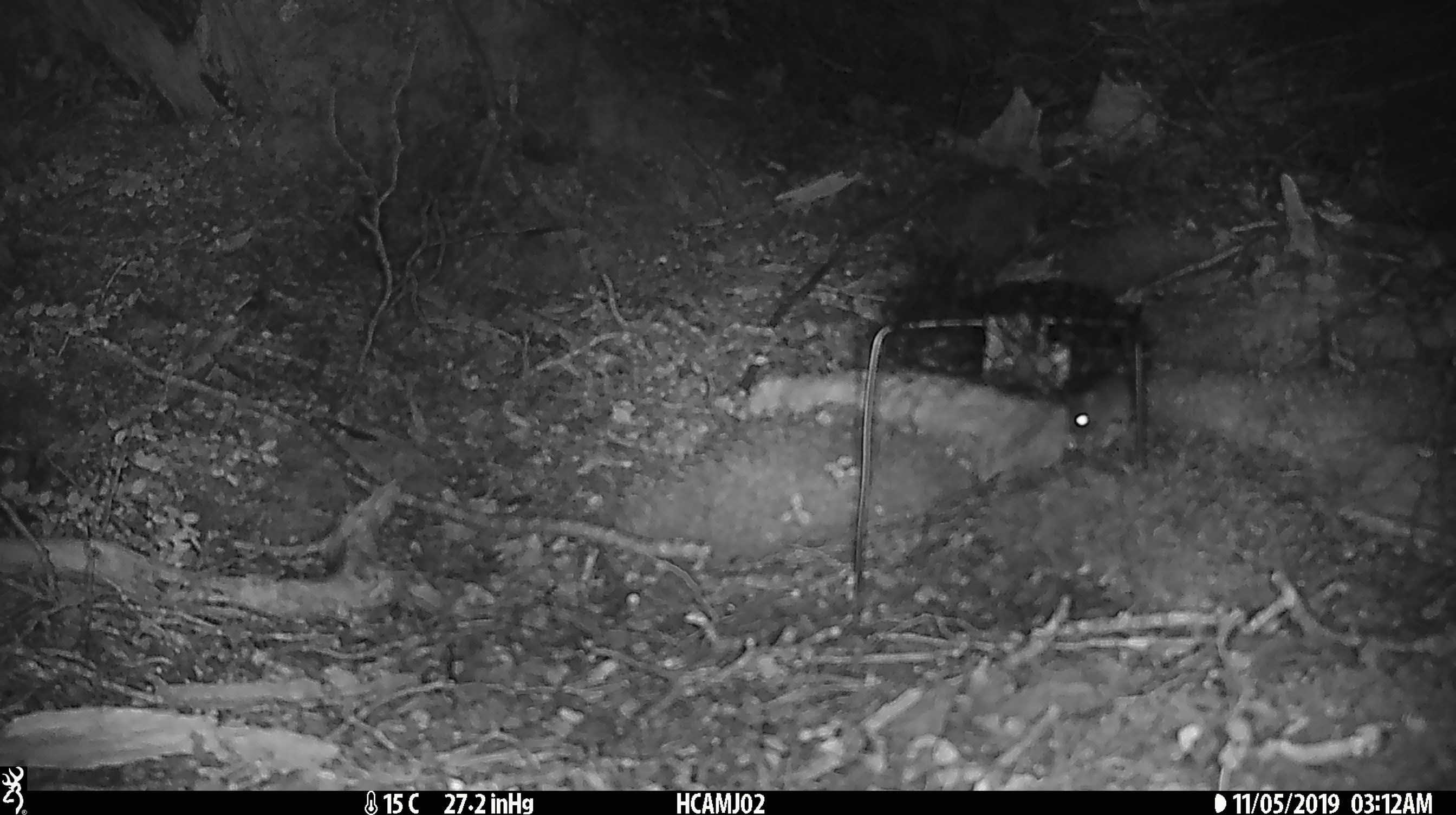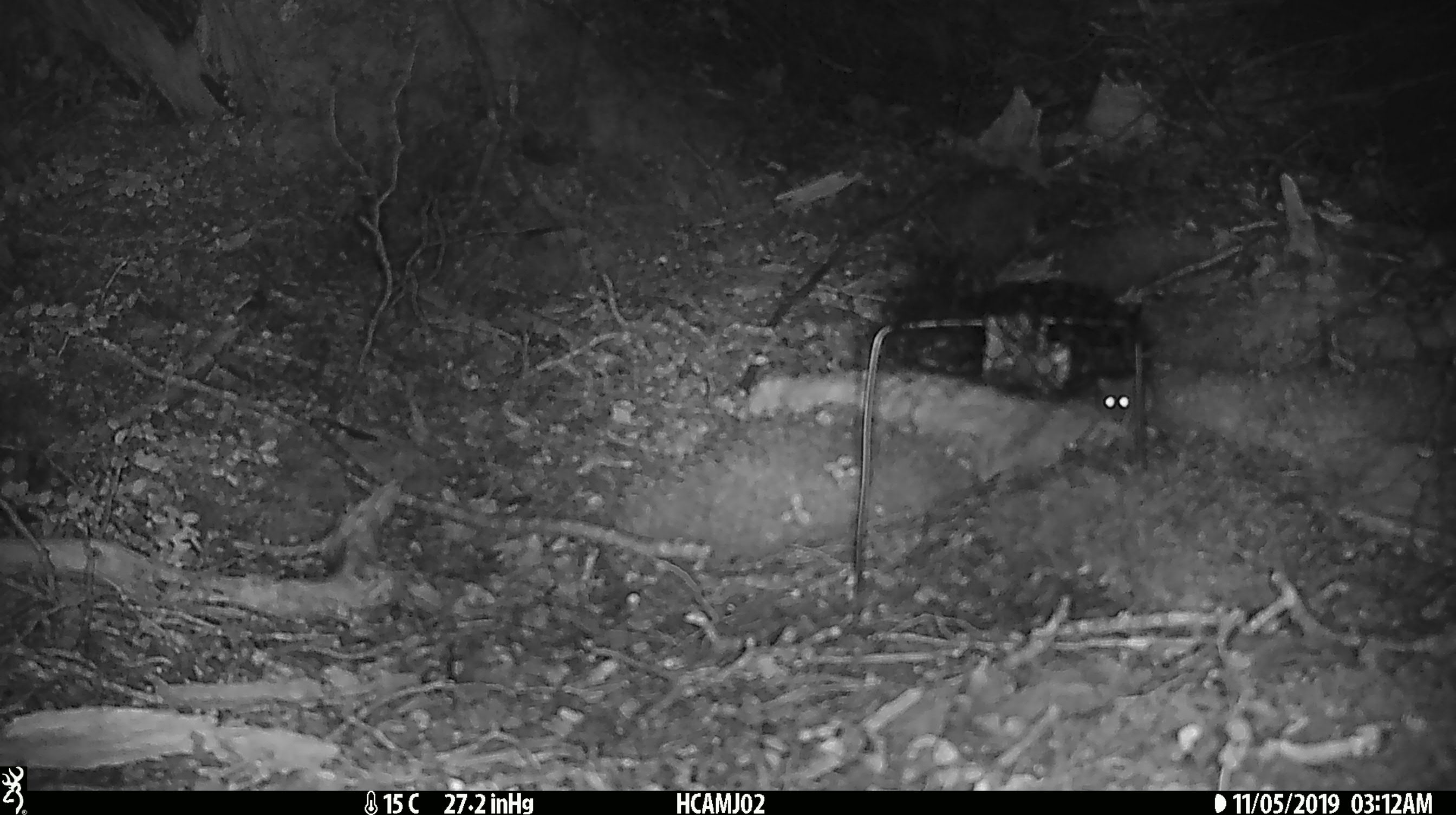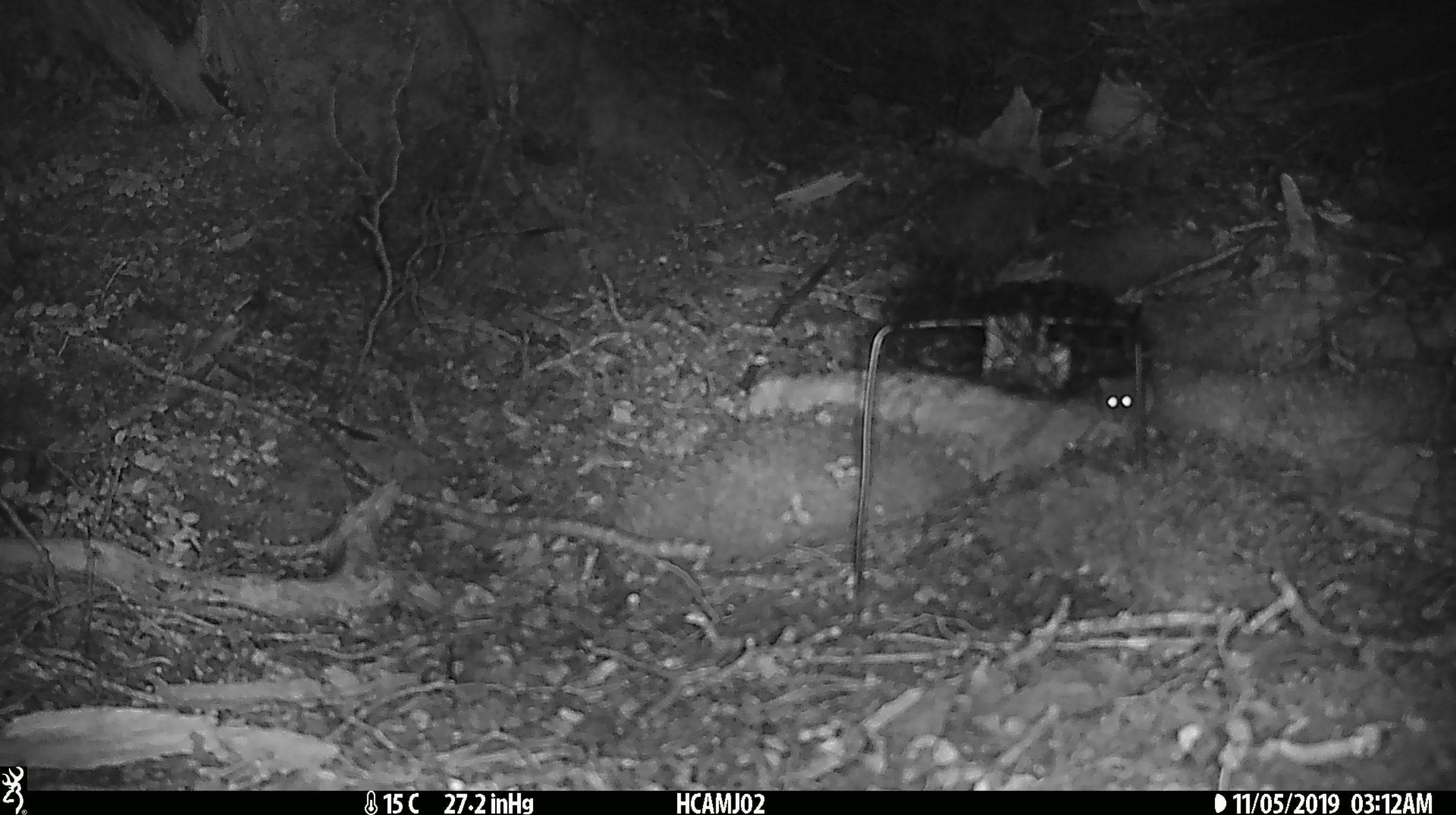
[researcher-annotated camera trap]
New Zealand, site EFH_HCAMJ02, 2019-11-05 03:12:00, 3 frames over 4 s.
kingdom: Animalia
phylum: Chordata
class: Mammalia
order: Rodentia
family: Muridae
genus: Mus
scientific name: Mus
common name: mouse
Mouse (Mus).